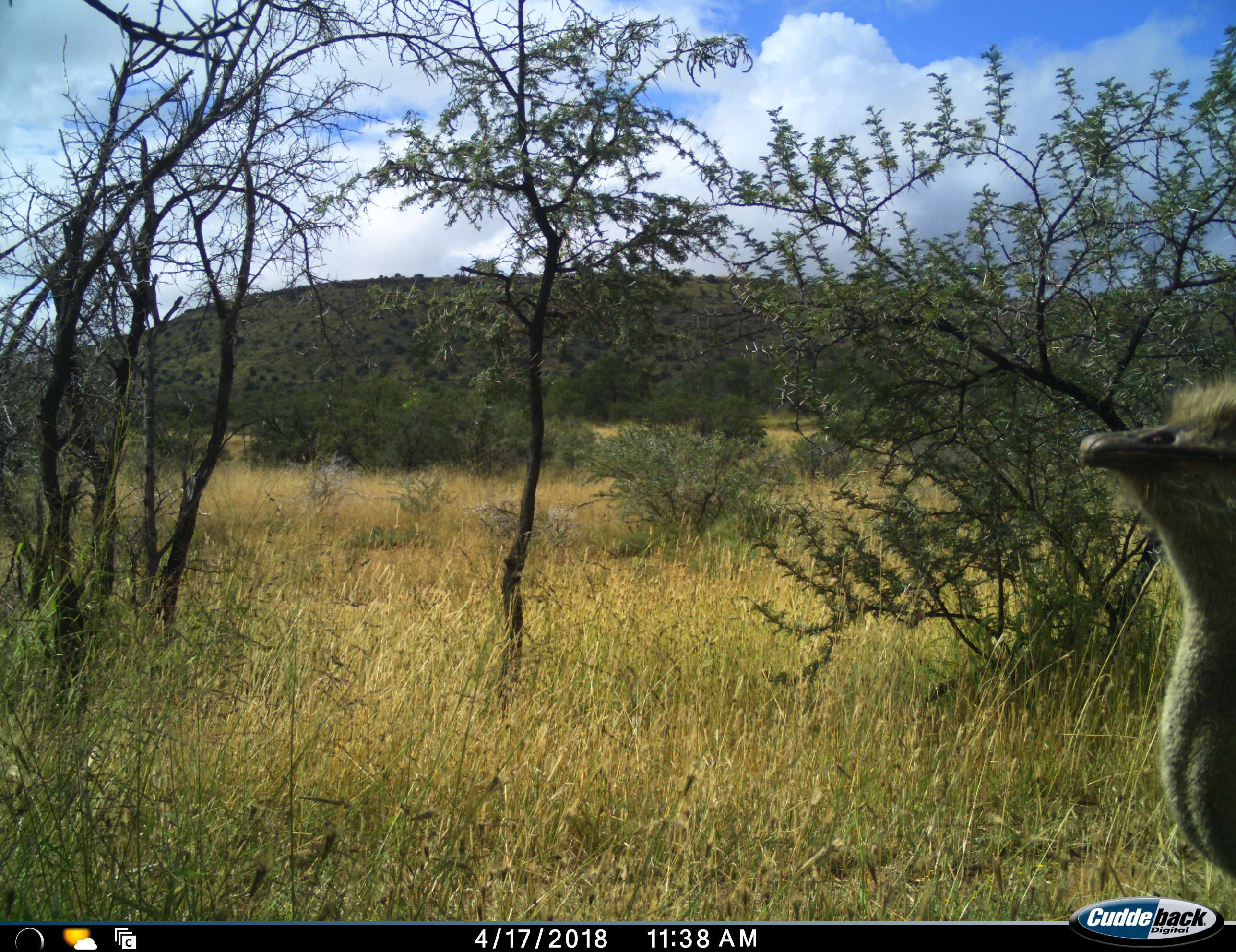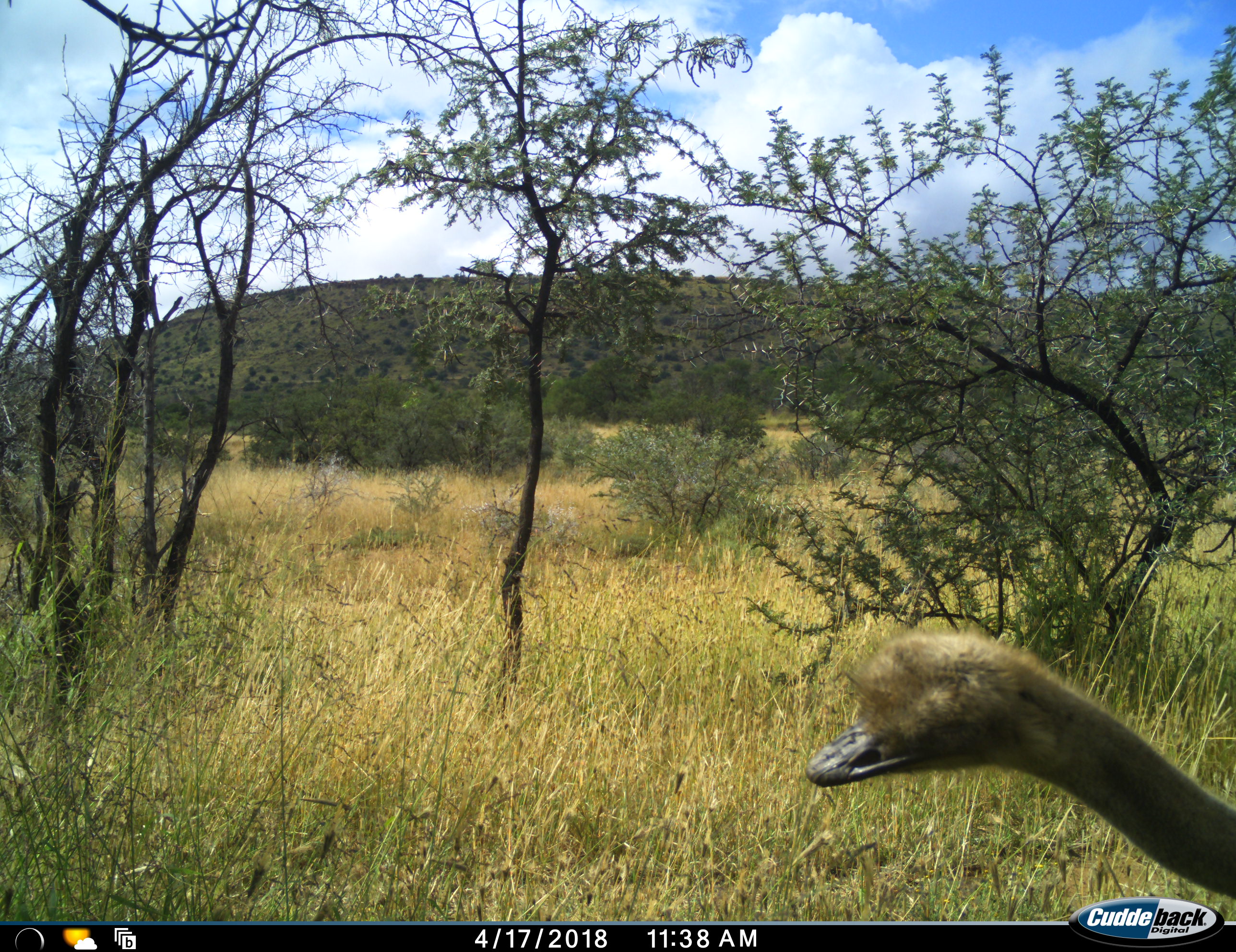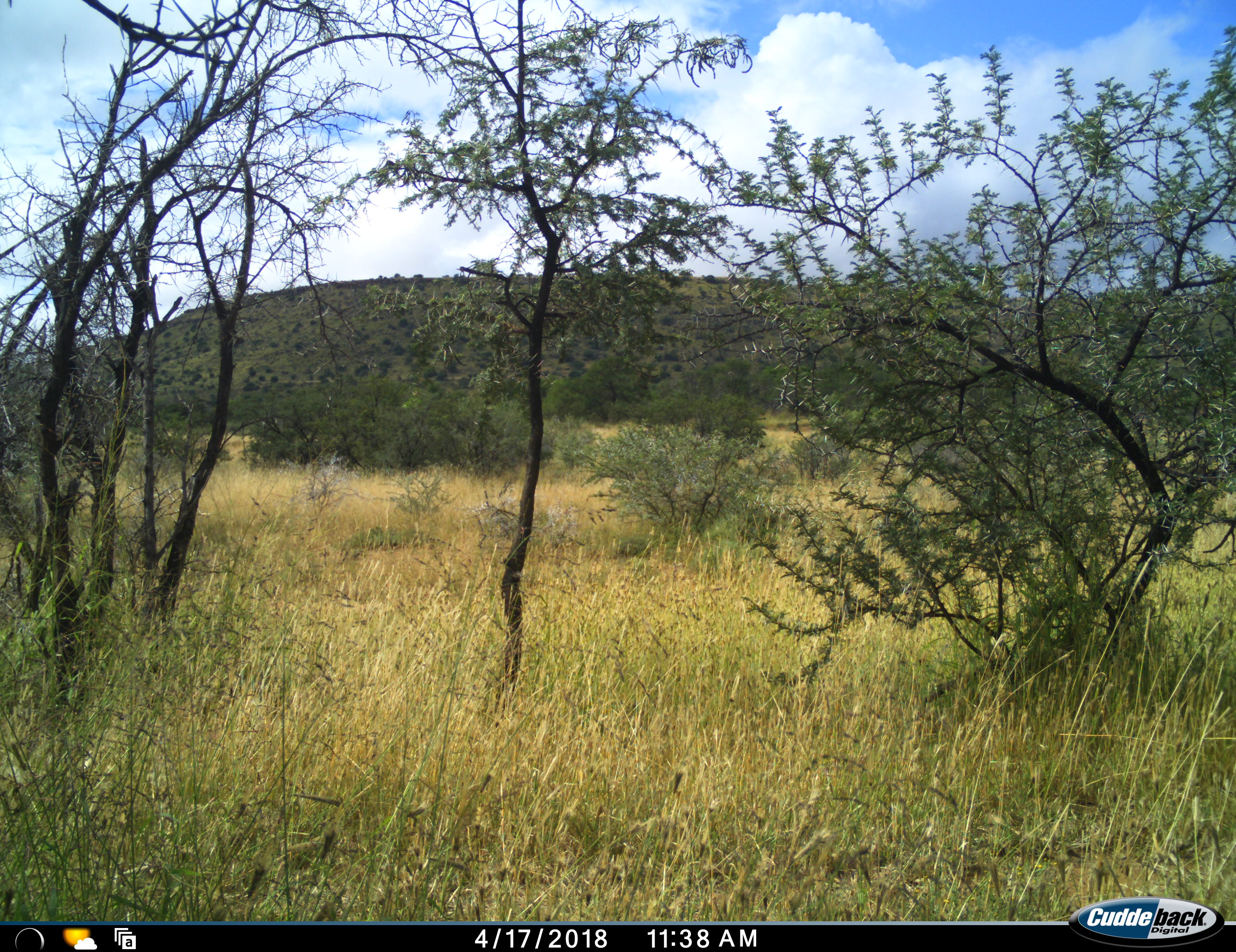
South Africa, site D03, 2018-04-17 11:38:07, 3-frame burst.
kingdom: Animalia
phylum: Chordata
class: Aves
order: Struthioniformes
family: Struthionidae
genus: Struthio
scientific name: Struthio camelus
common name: ostrich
Ostrich (Struthio camelus), count 1. Behavior (volunteer vote fractions): standing 25%, resting 12%, moving 62%, interacting 0%. Young present (vote fraction): 12%. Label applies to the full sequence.